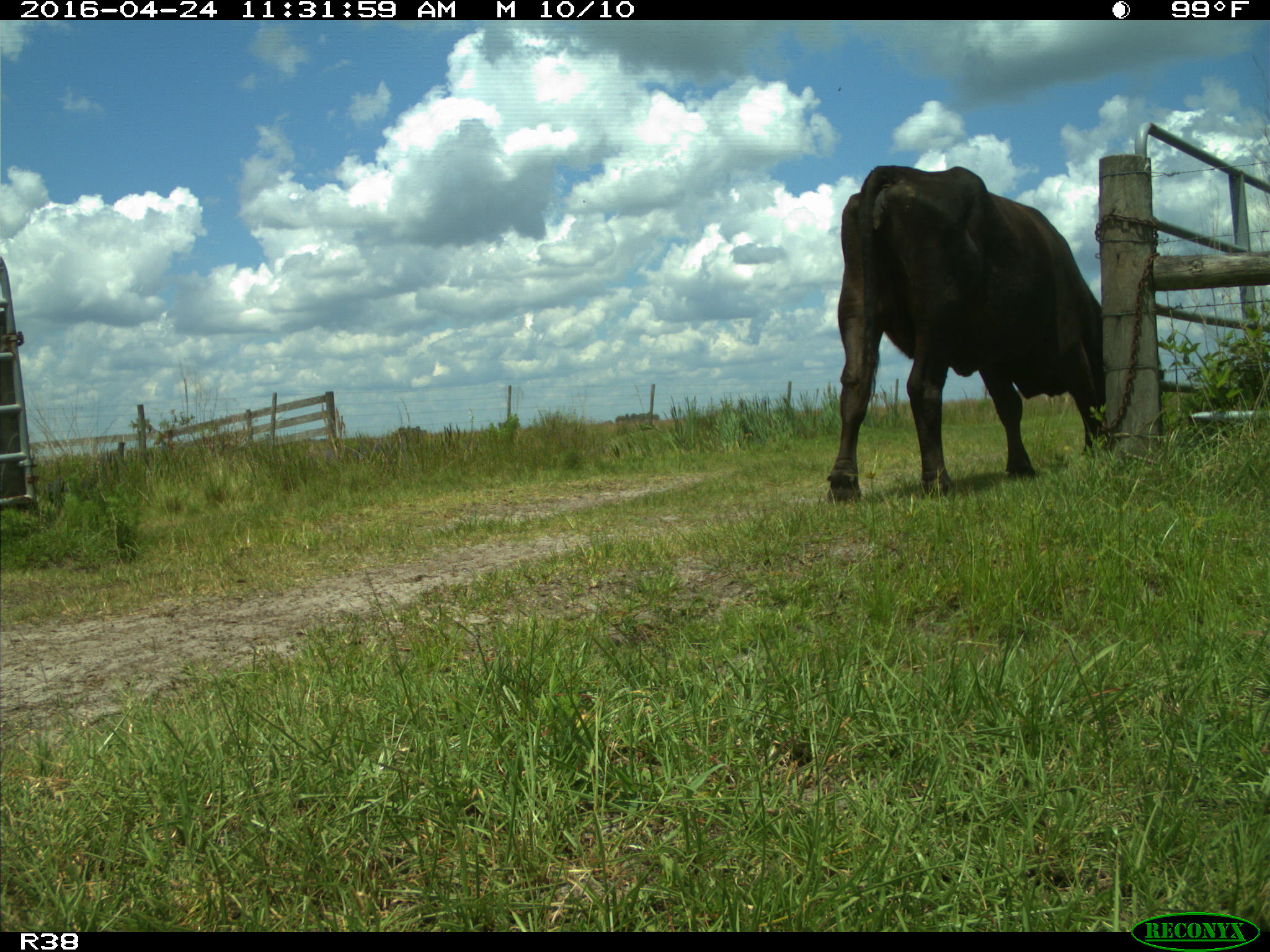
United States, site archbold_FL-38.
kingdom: Animalia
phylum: Chordata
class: Mammalia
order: Artiodactyla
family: Bovidae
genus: Bos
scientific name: Bos taurus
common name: domestic cow